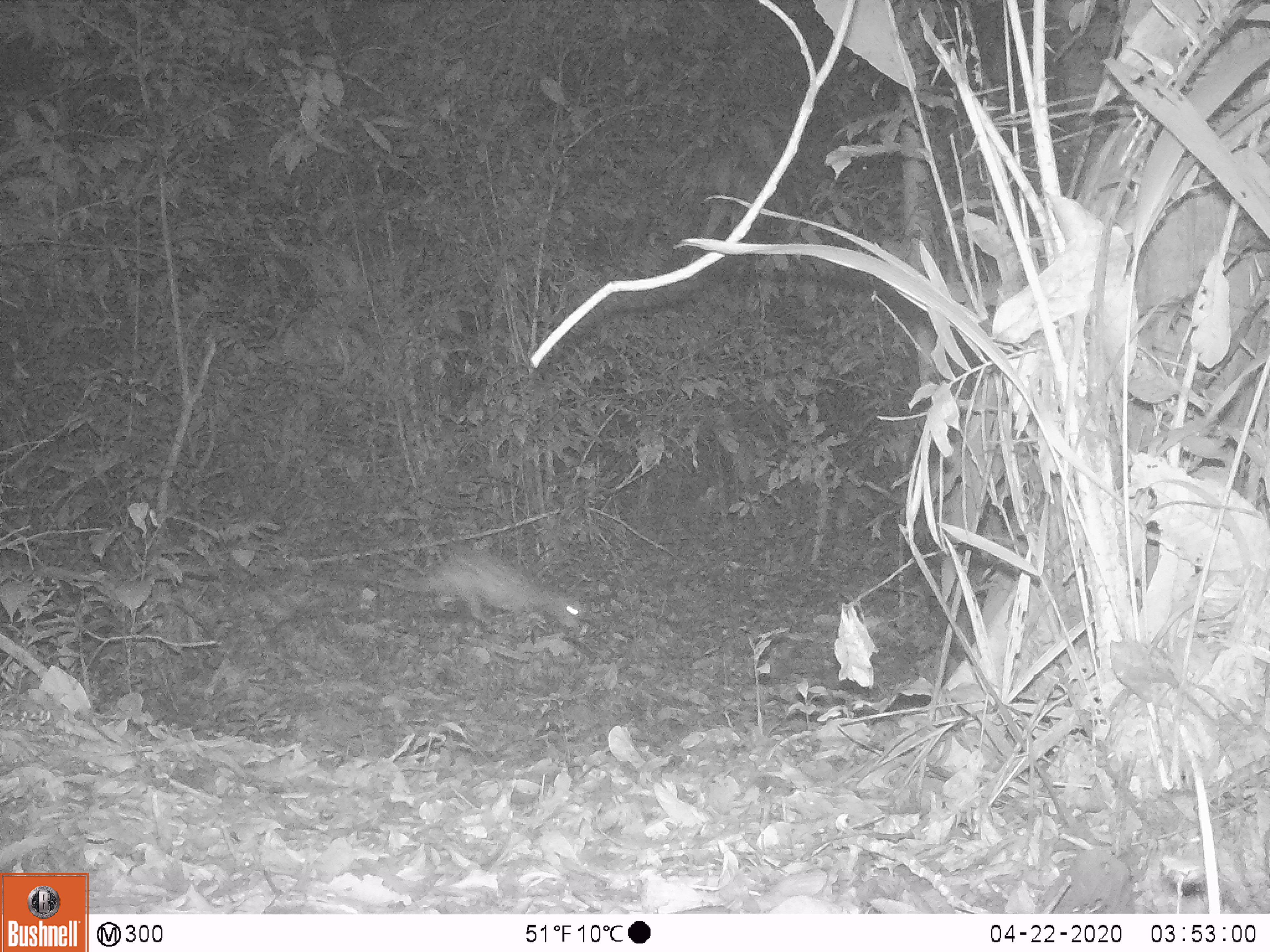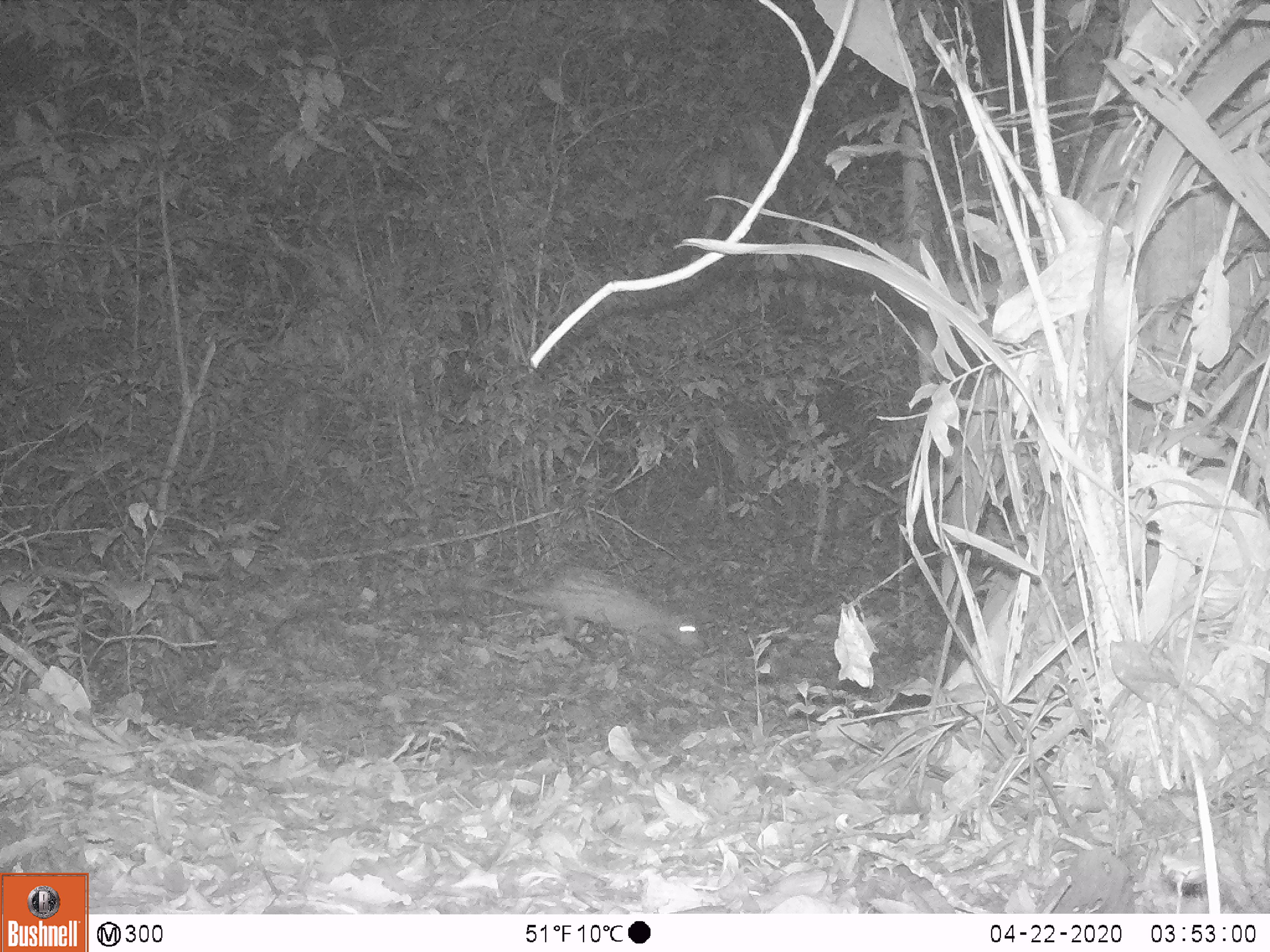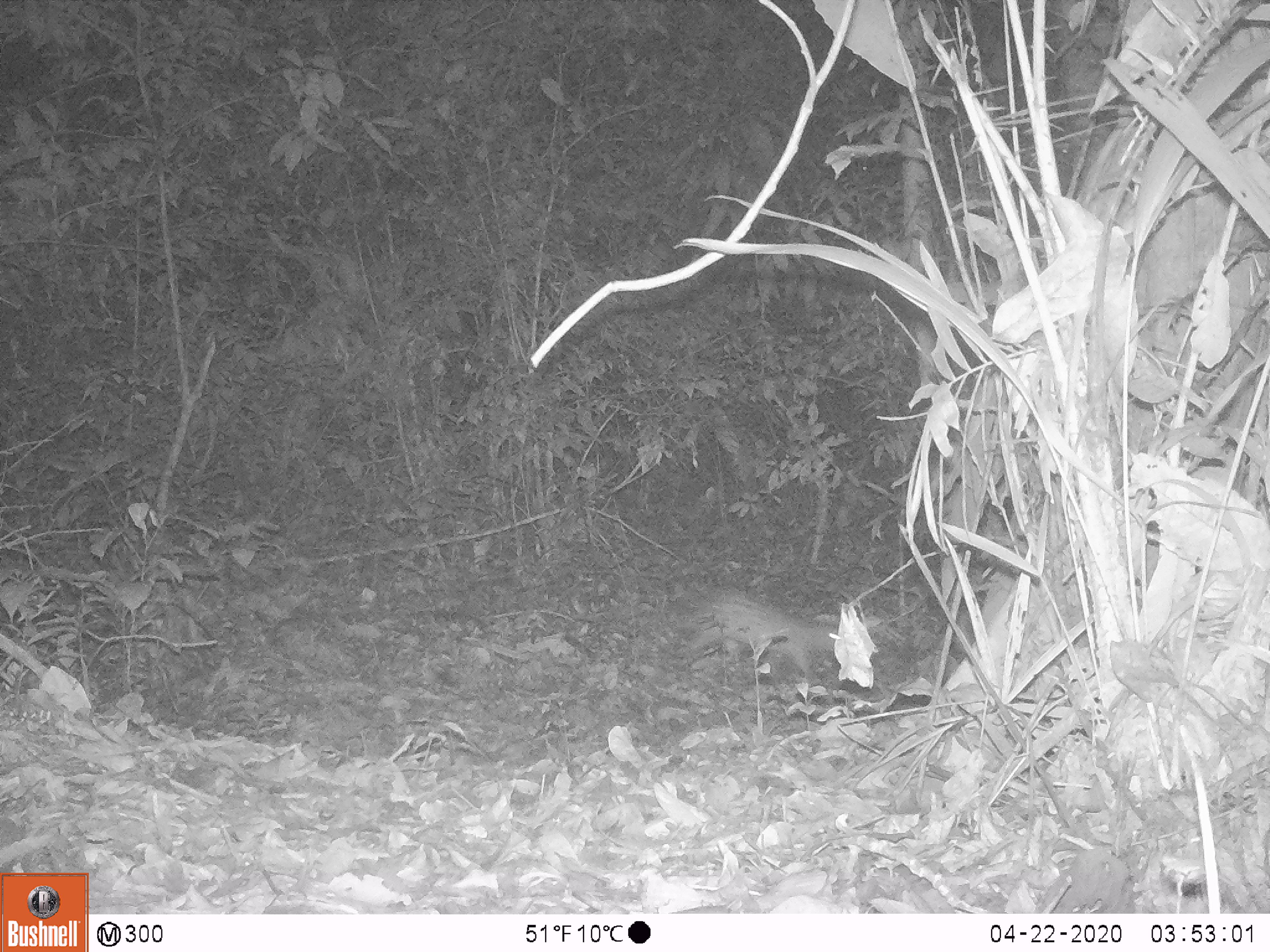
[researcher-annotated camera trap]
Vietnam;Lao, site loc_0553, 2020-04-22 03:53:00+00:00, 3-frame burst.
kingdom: Animalia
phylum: Chordata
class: Mammalia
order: Rodentia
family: Hystricidae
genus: Atherurus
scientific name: Atherurus macrourus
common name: asiatic brush-tailed porcupine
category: asiatic brush tailed porcupine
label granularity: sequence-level